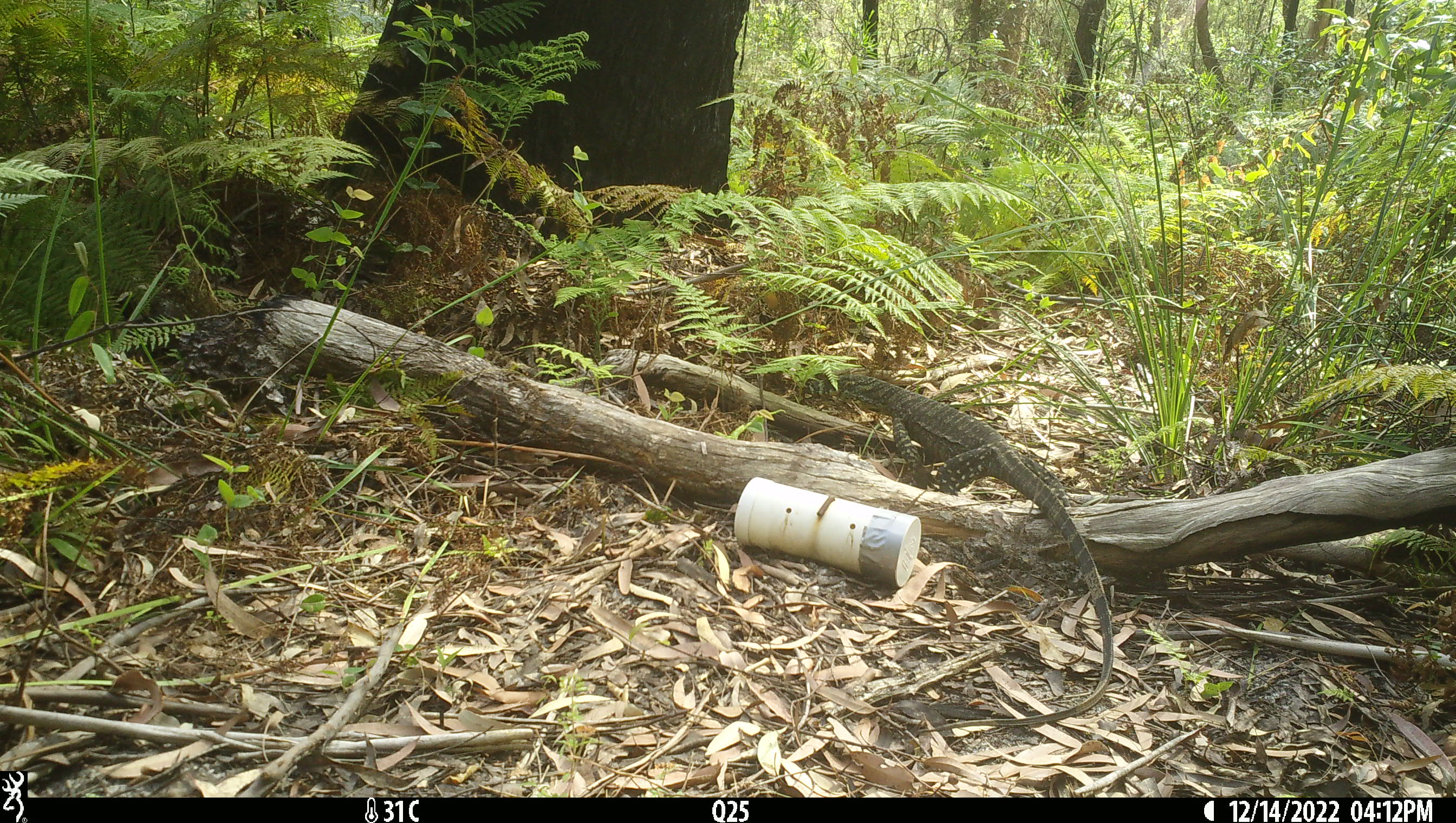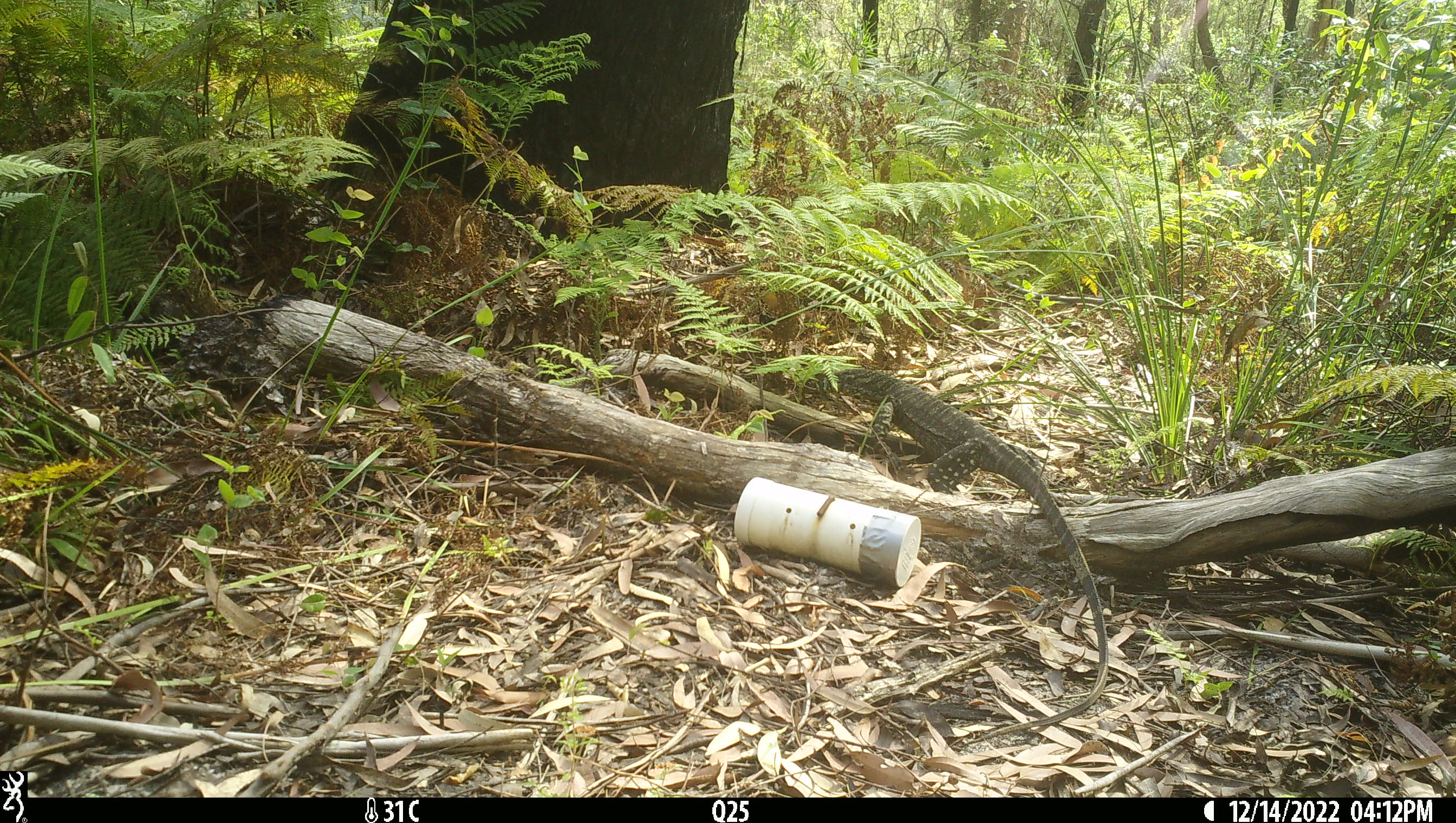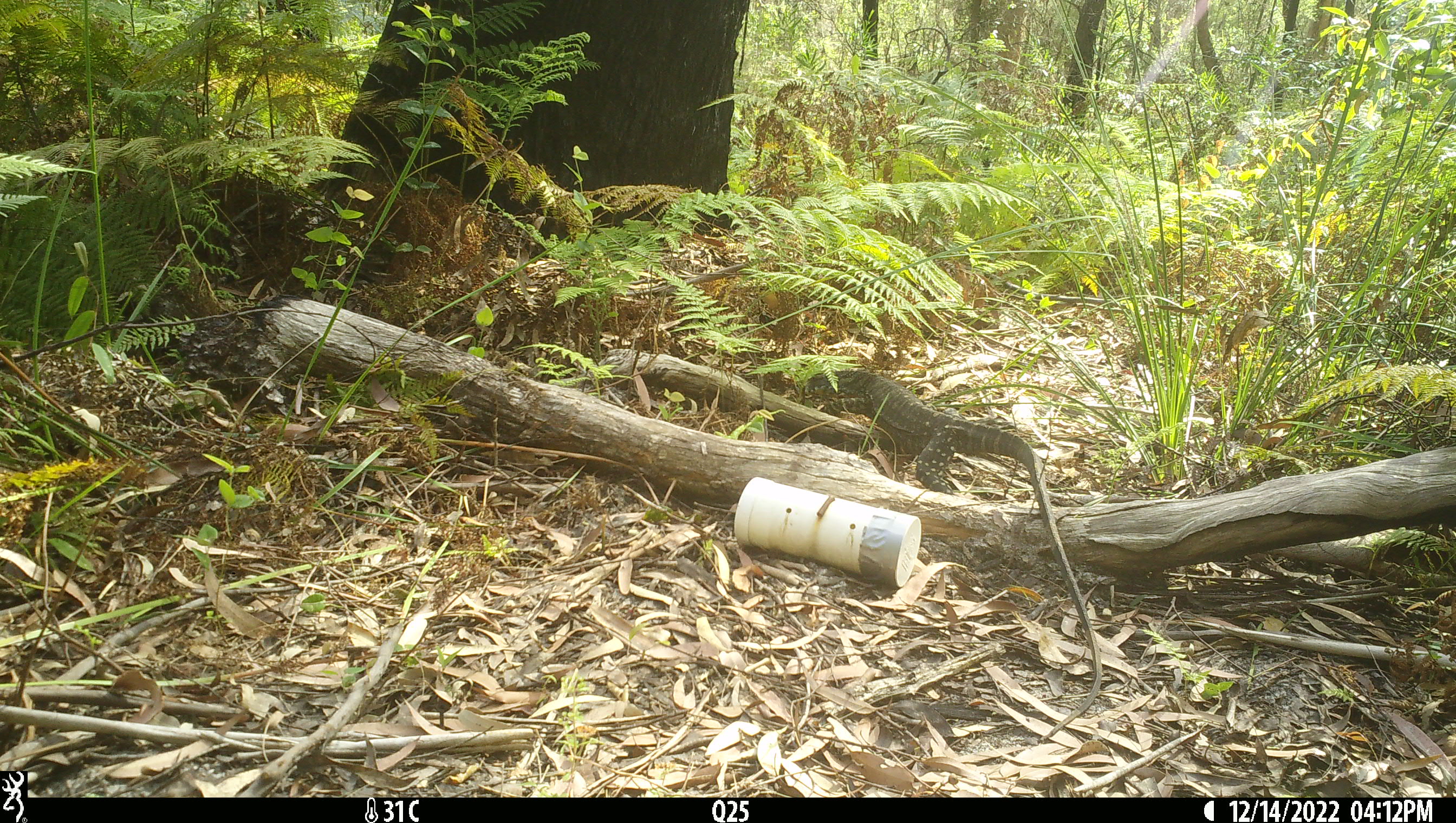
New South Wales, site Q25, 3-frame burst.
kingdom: Animalia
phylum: Chordata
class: Reptilia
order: Squamata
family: Varanidae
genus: Varanus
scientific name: Varanus varius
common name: lace monitor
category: goanna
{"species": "goanna (lace monitor) (Varanus varius)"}